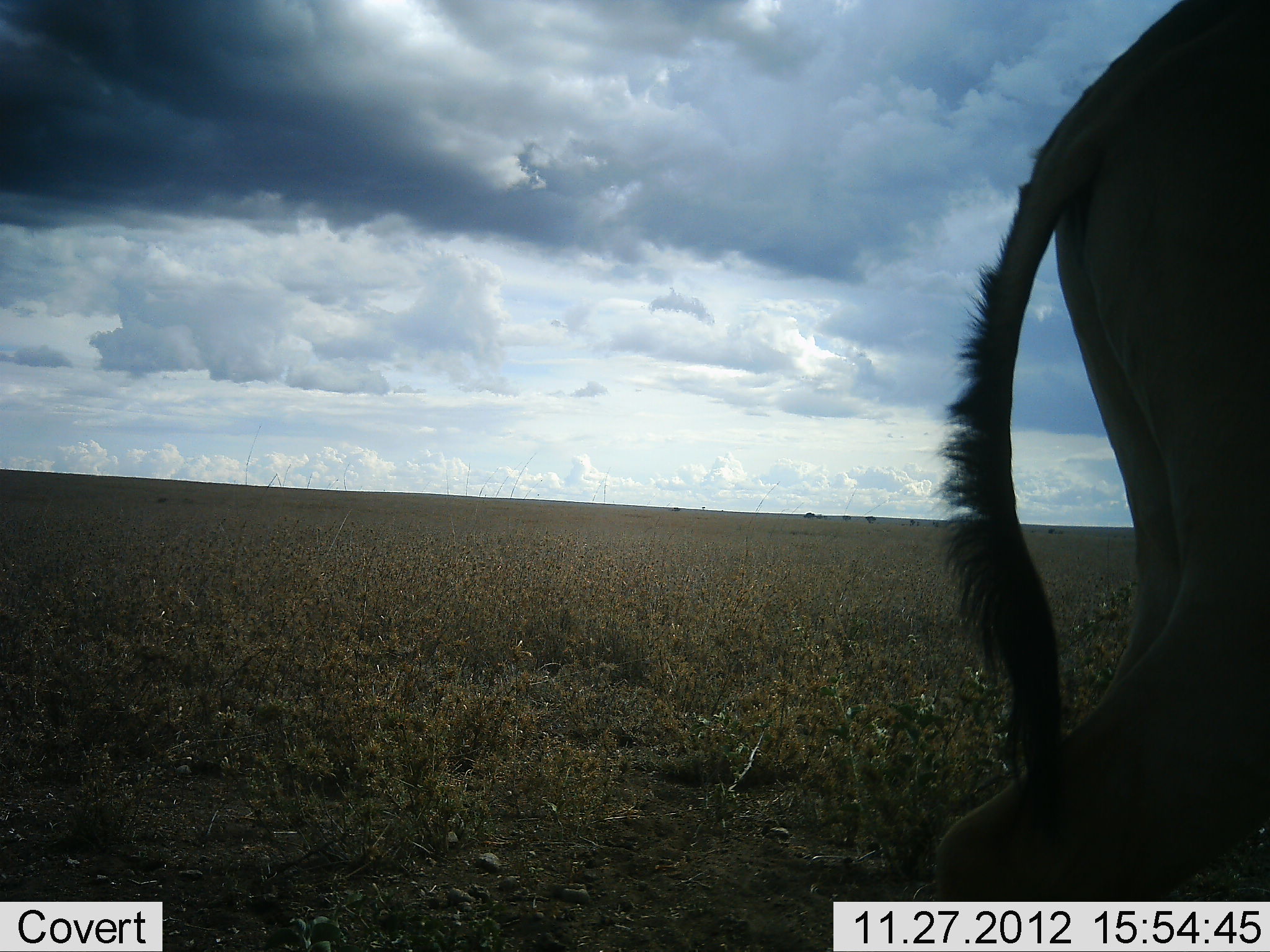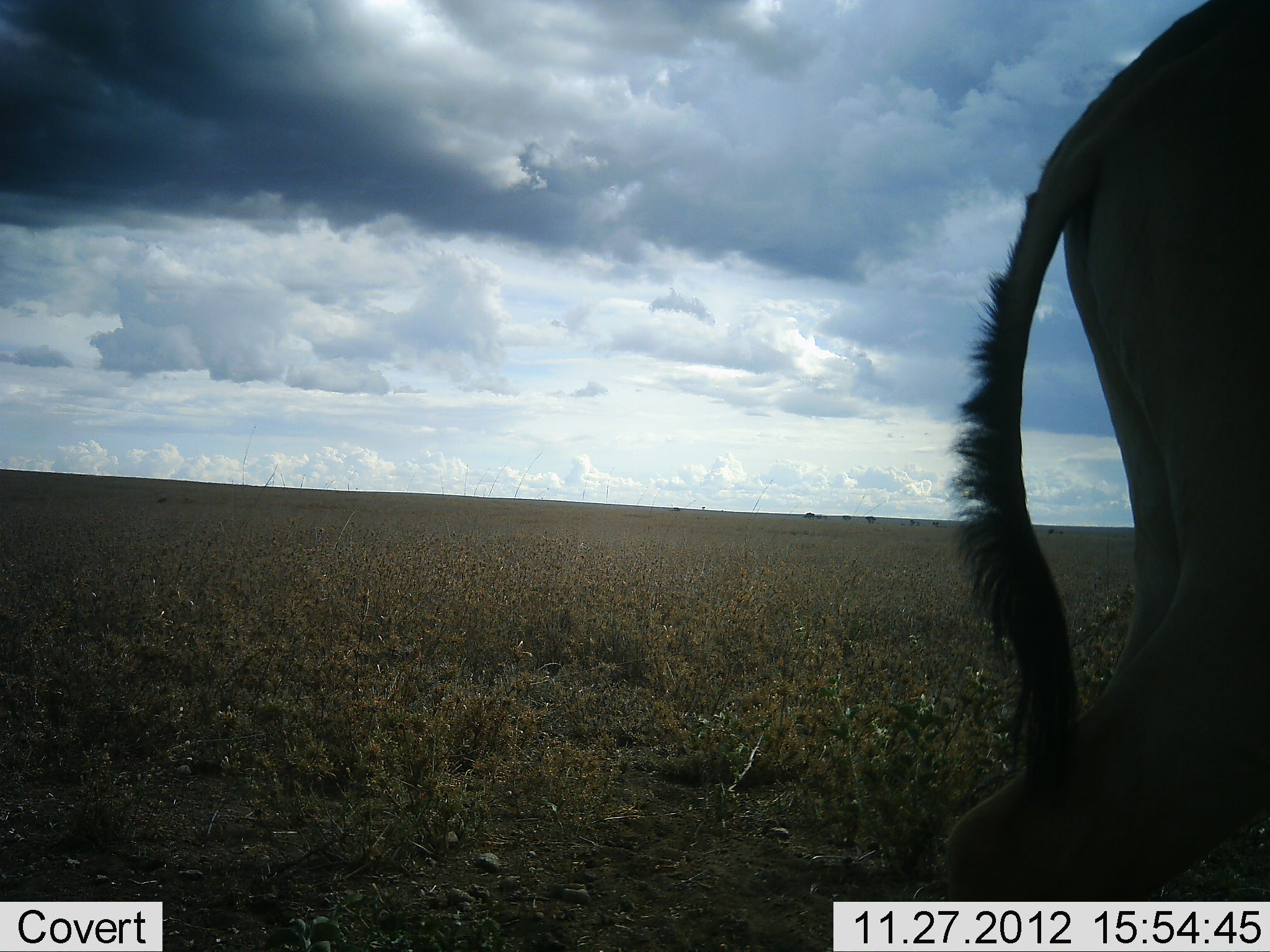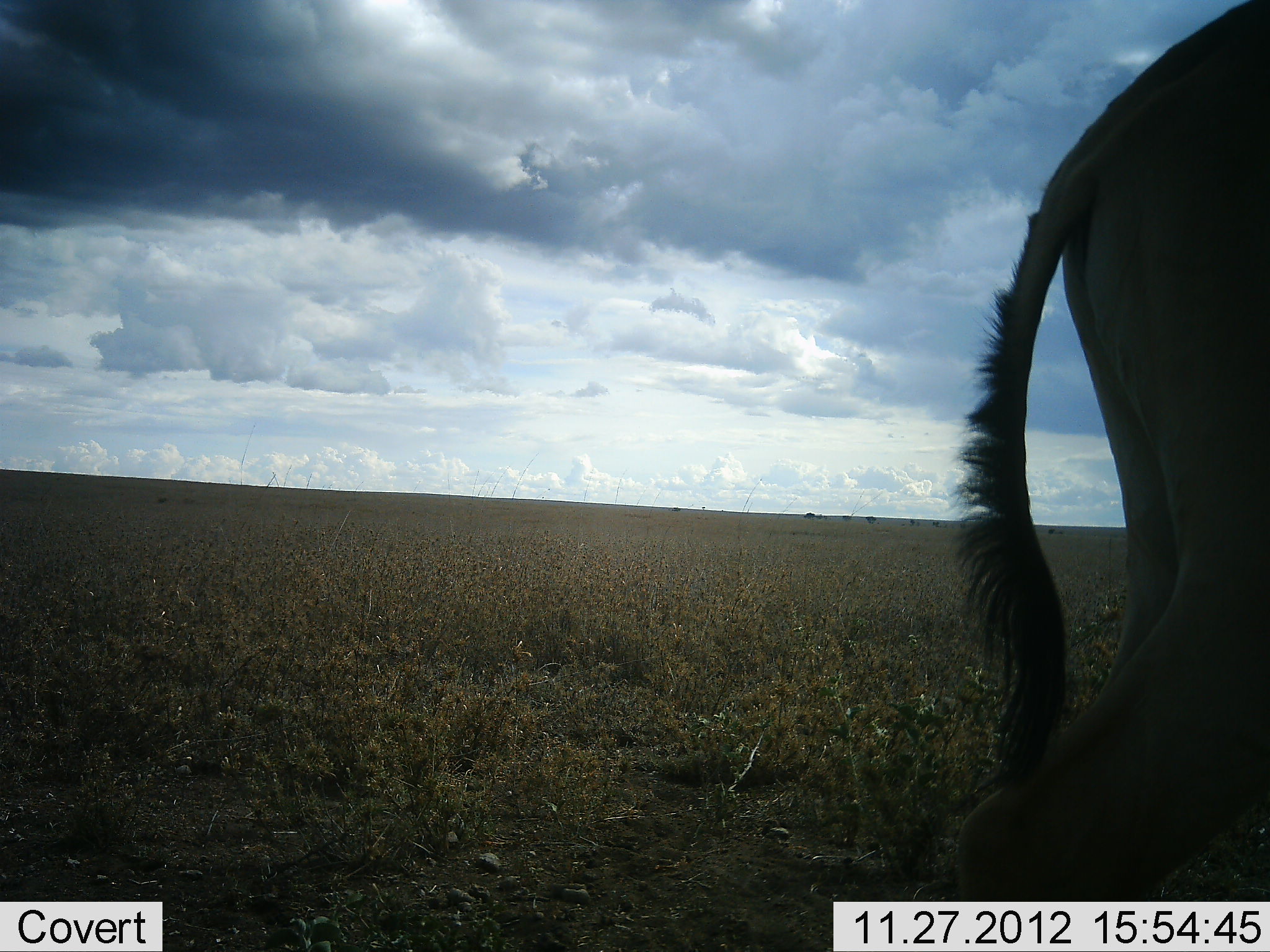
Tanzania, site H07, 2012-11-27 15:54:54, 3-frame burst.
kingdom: Animalia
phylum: Chordata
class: Mammalia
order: Artiodactyla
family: Bovidae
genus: Alcelaphus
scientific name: Alcelaphus buselaphus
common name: hartebeest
Hartebeest (Alcelaphus buselaphus), count 1. Behavior (volunteer vote fractions): standing 100%, resting 0%, moving 0%, interacting 0%. Young present (vote fraction): 0%. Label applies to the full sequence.